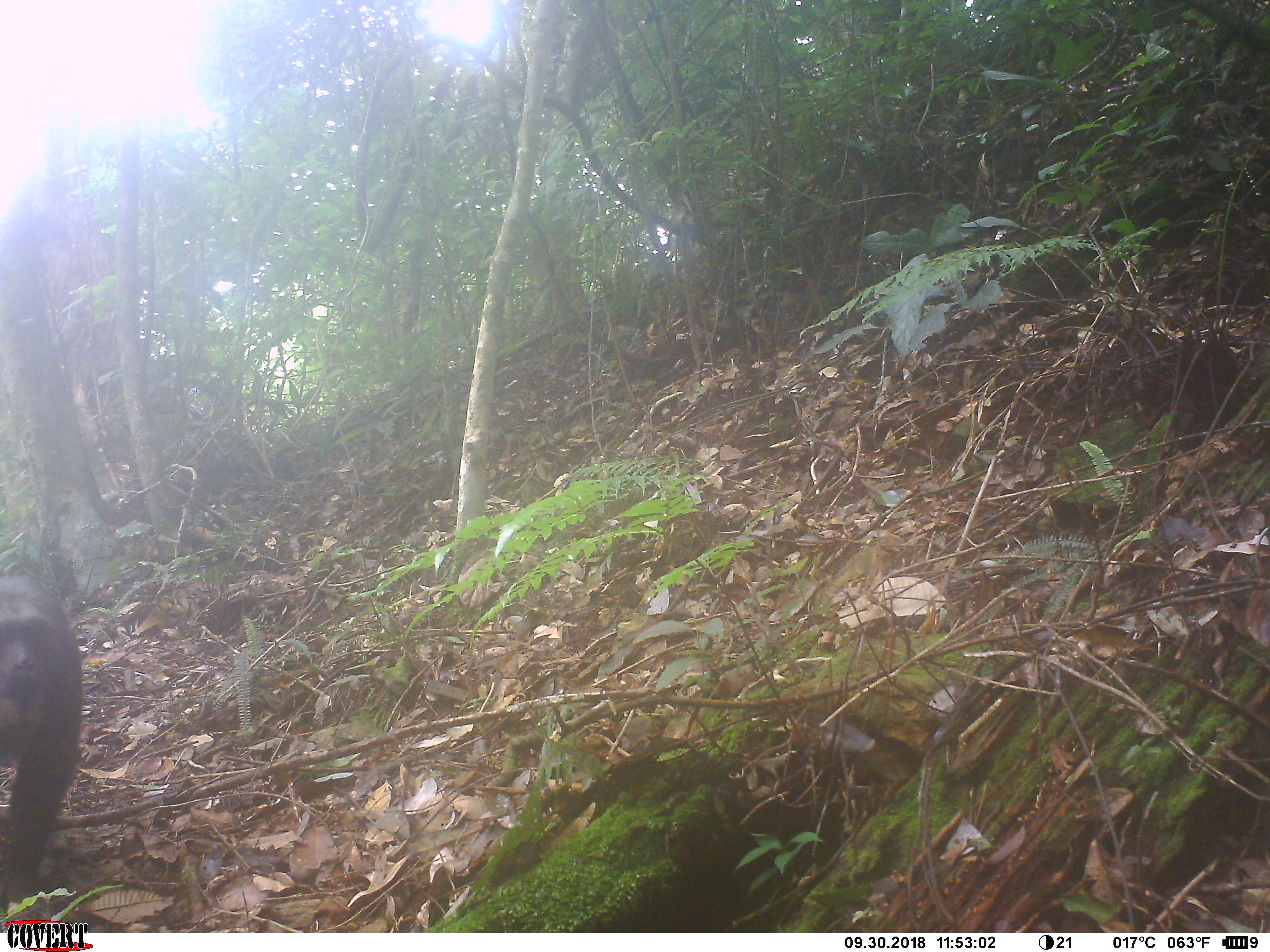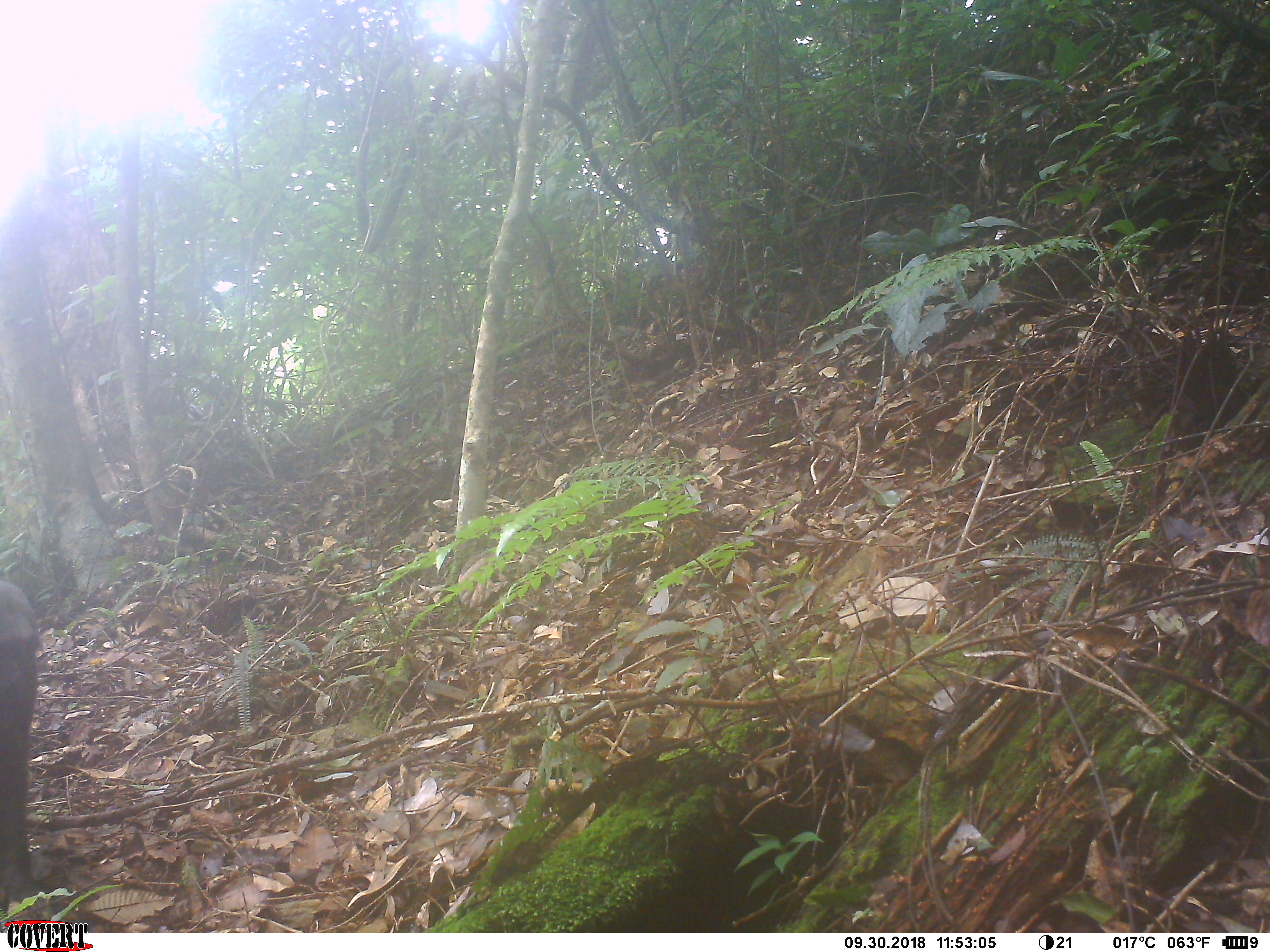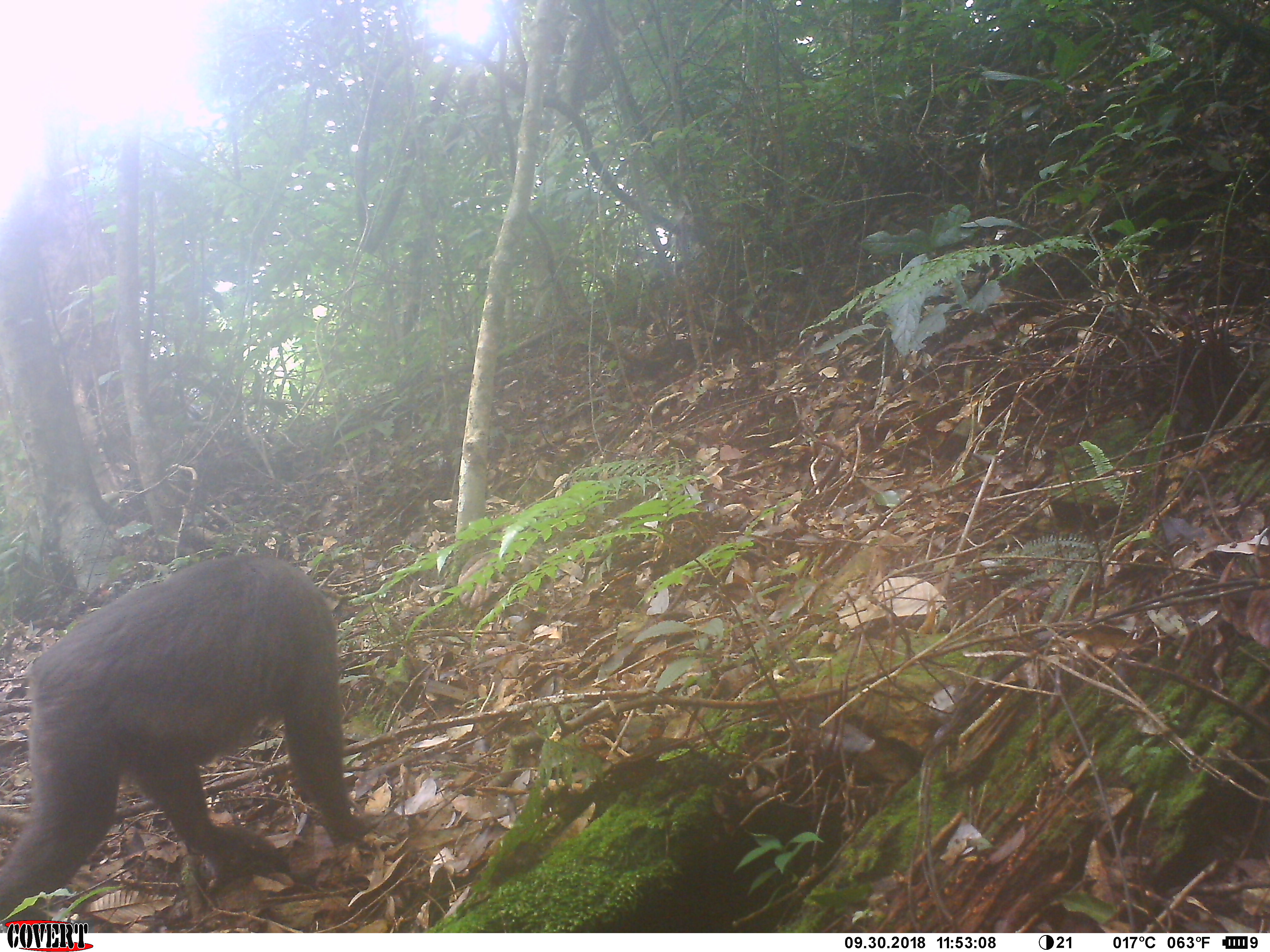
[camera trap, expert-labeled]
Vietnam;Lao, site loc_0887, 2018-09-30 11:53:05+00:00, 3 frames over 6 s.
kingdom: Animalia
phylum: Chordata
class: Mammalia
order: Primates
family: Cercopithecidae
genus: Macaca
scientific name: Macaca arctoides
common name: stump-tailed macaque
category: stump tailed macaque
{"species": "stump tailed macaque (stump-tailed macaque) (Macaca arctoides)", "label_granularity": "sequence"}